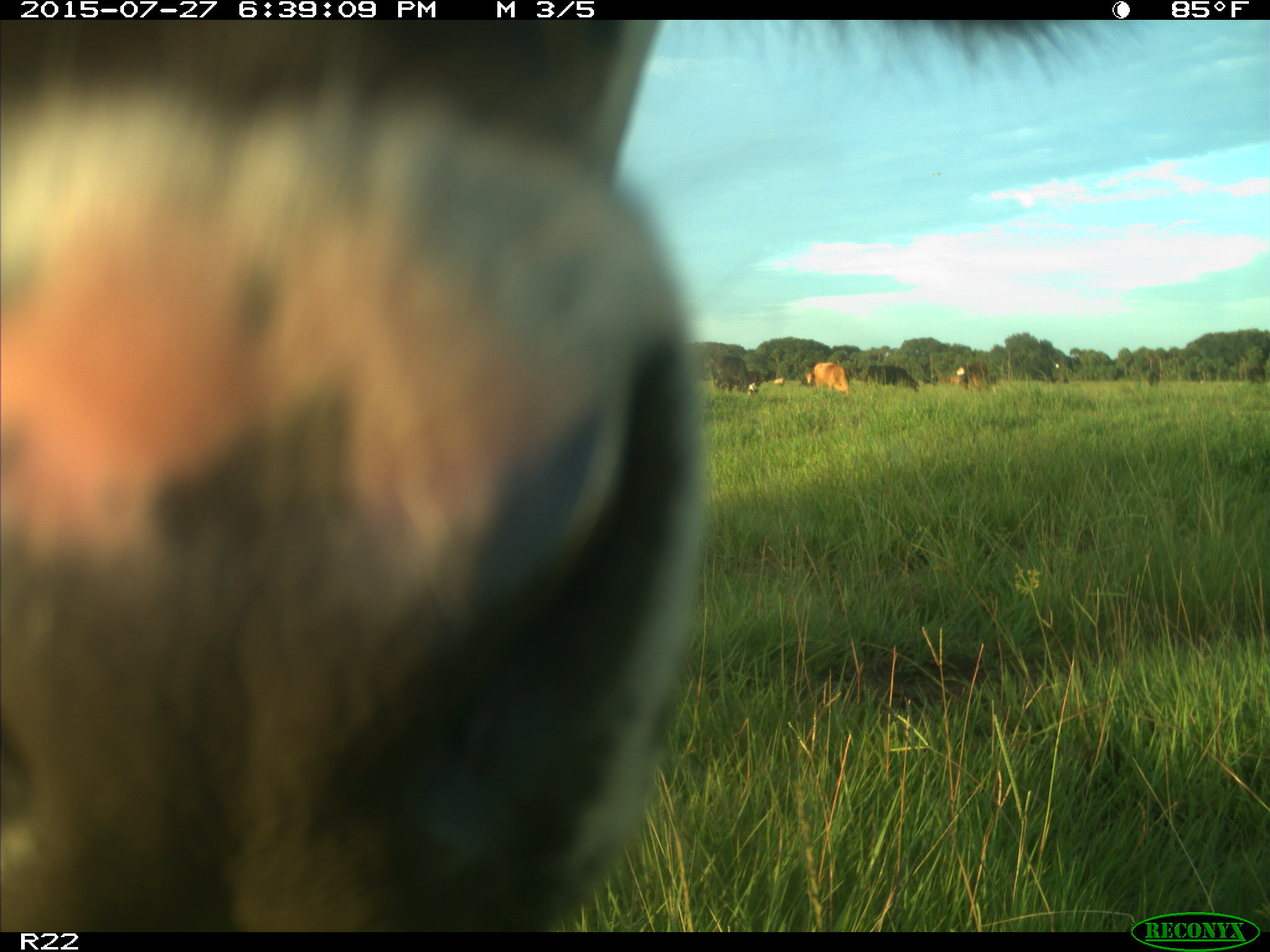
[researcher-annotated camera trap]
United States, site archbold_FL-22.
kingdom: Animalia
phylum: Chordata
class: Mammalia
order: Artiodactyla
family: Bovidae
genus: Bos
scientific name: Bos taurus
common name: domestic cow